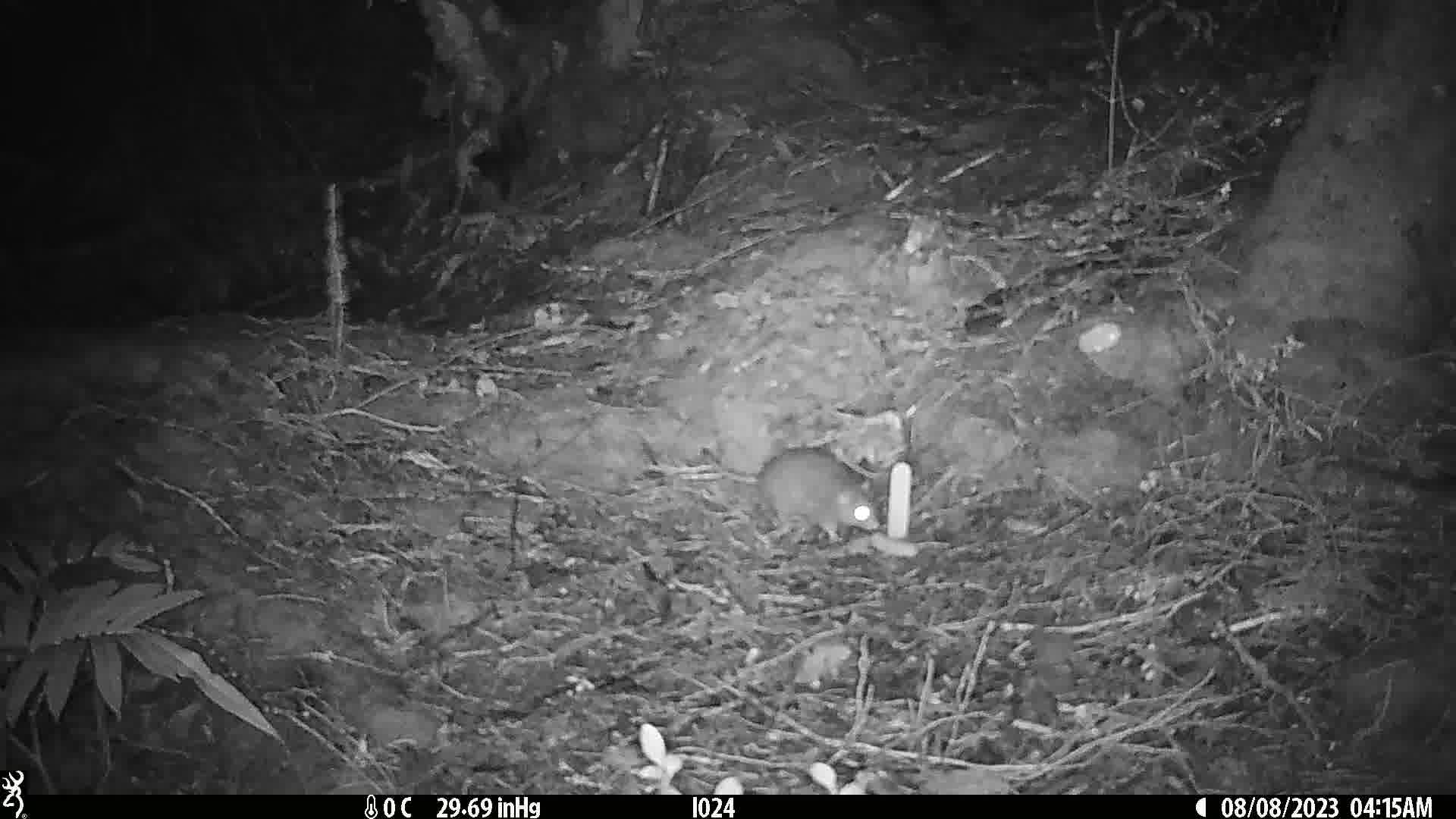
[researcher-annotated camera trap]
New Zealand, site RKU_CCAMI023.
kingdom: Animalia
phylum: Chordata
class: Mammalia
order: Rodentia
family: Muridae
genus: Rattus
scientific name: Rattus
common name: rat